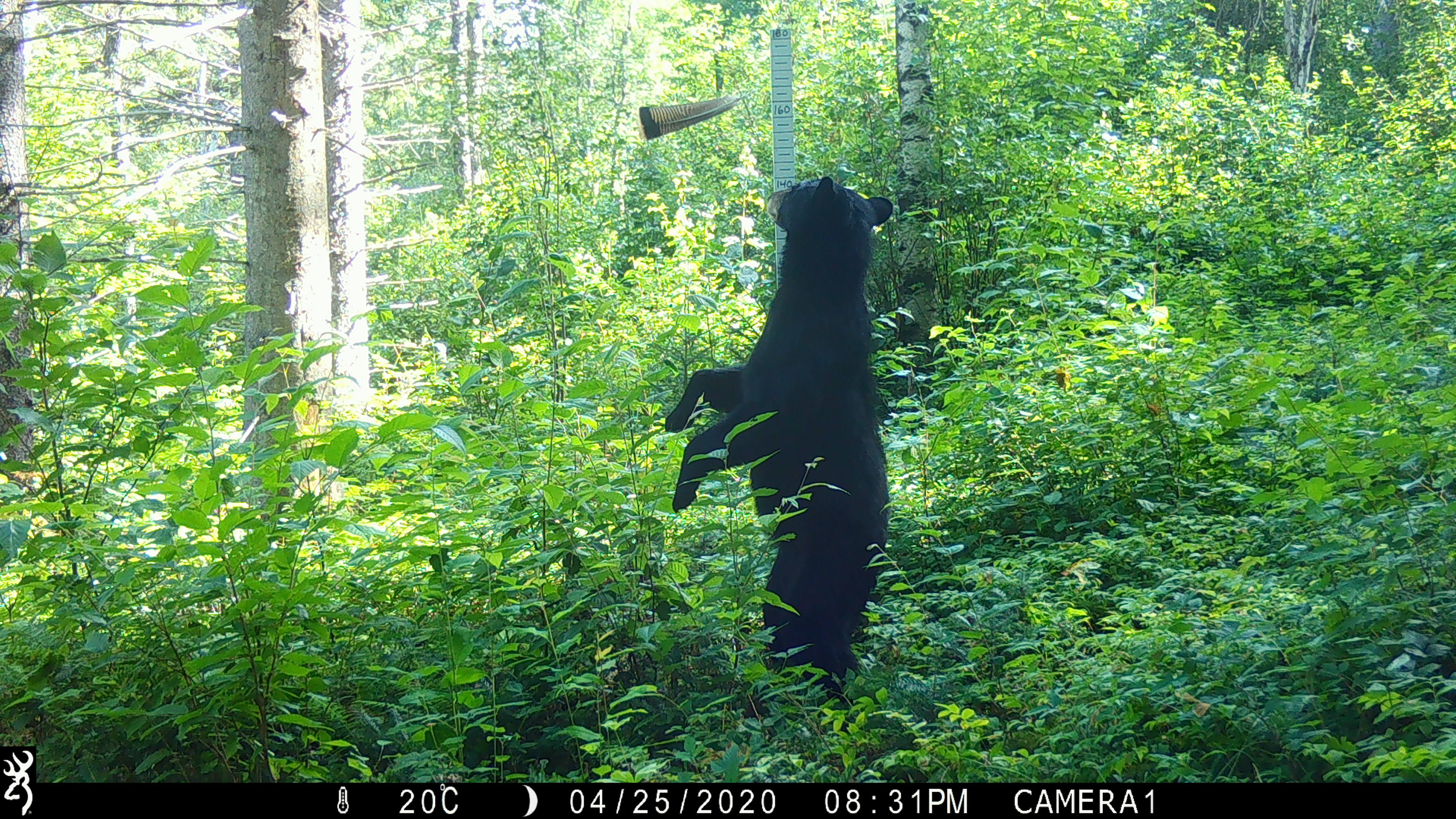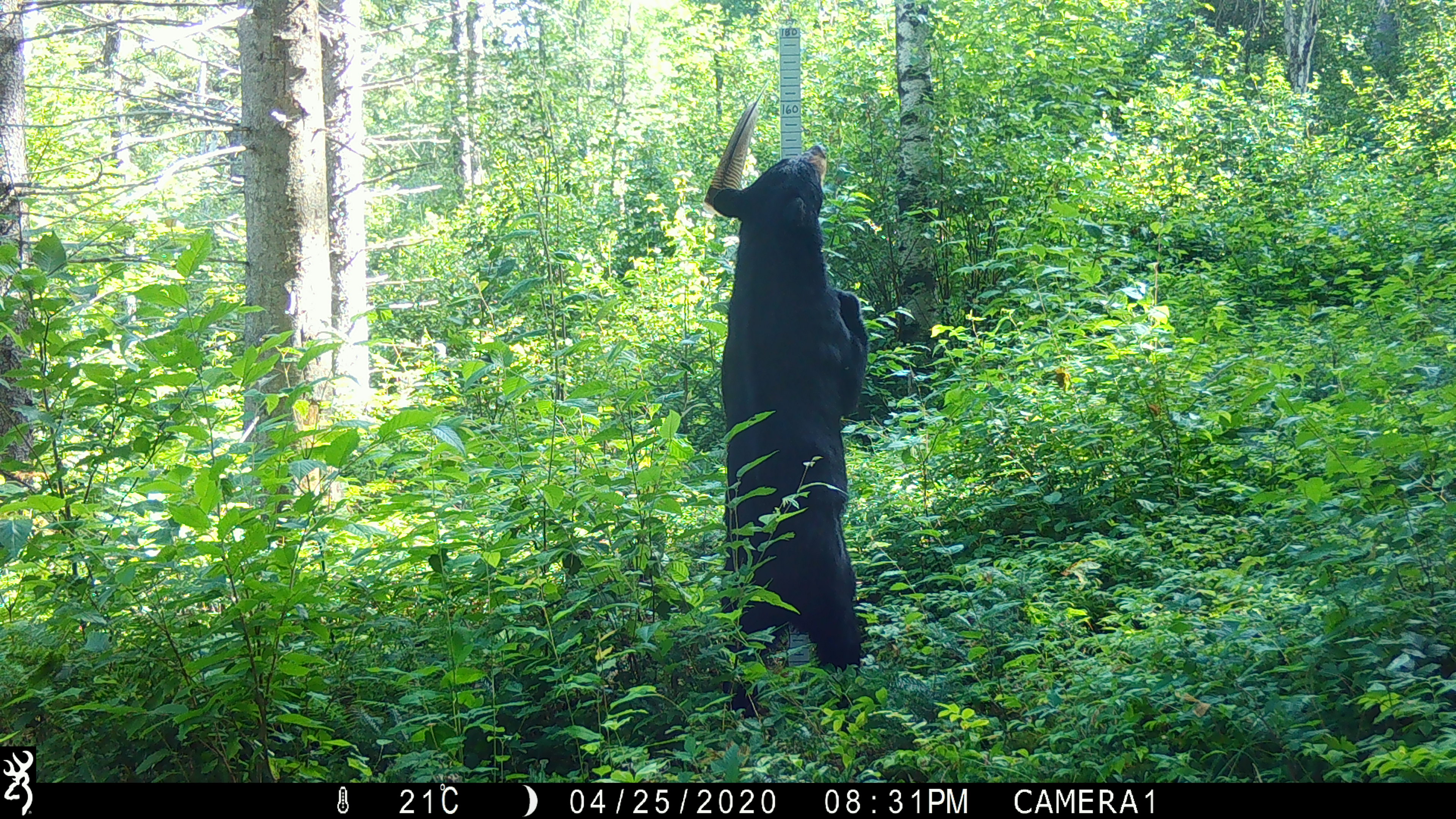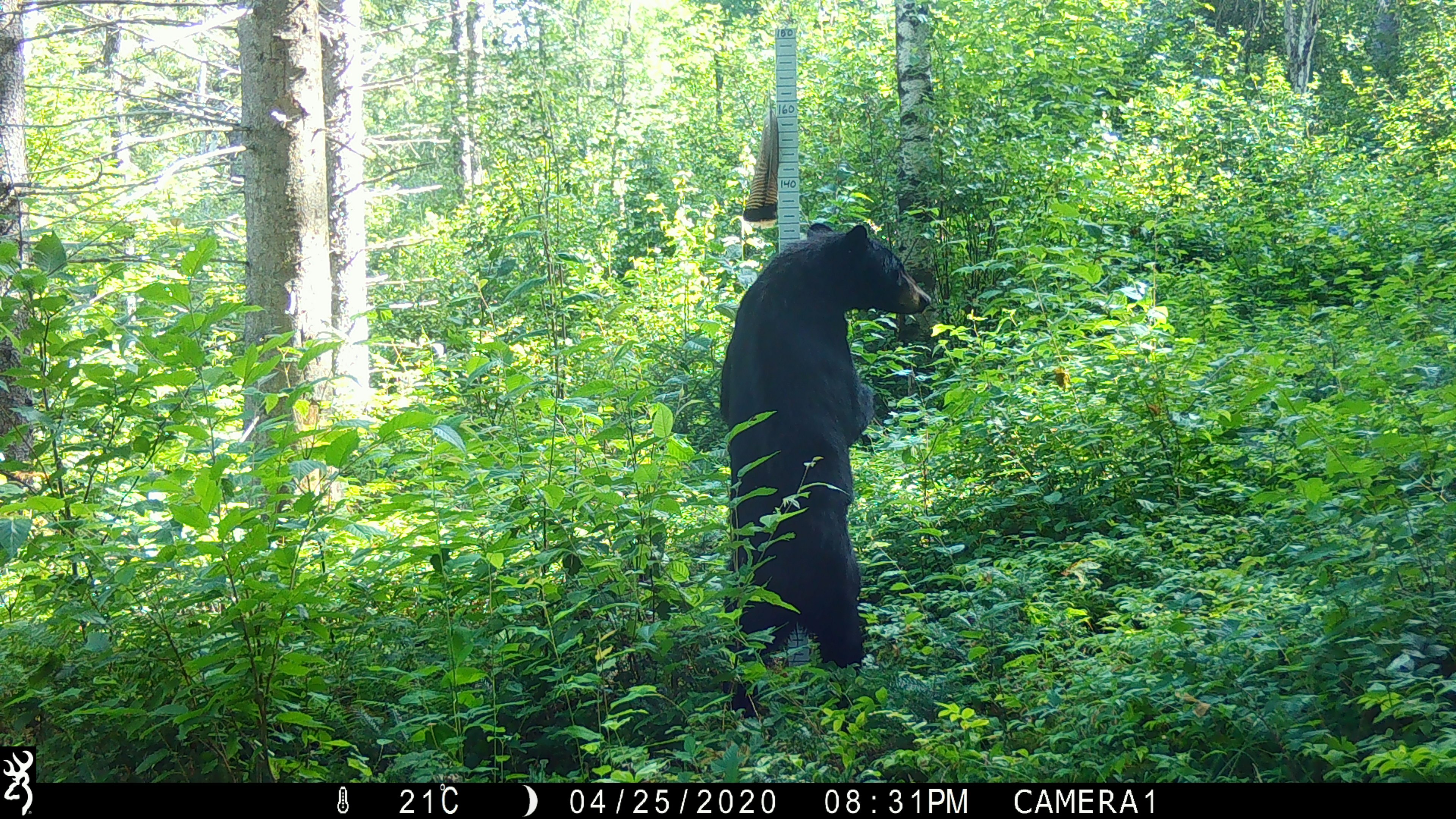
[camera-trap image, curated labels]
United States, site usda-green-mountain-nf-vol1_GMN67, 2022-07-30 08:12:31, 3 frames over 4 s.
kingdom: Animalia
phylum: Chordata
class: Mammalia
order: Carnivora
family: Ursidae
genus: Ursus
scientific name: Ursus americanus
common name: black bear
Black bear (Ursus americanus).